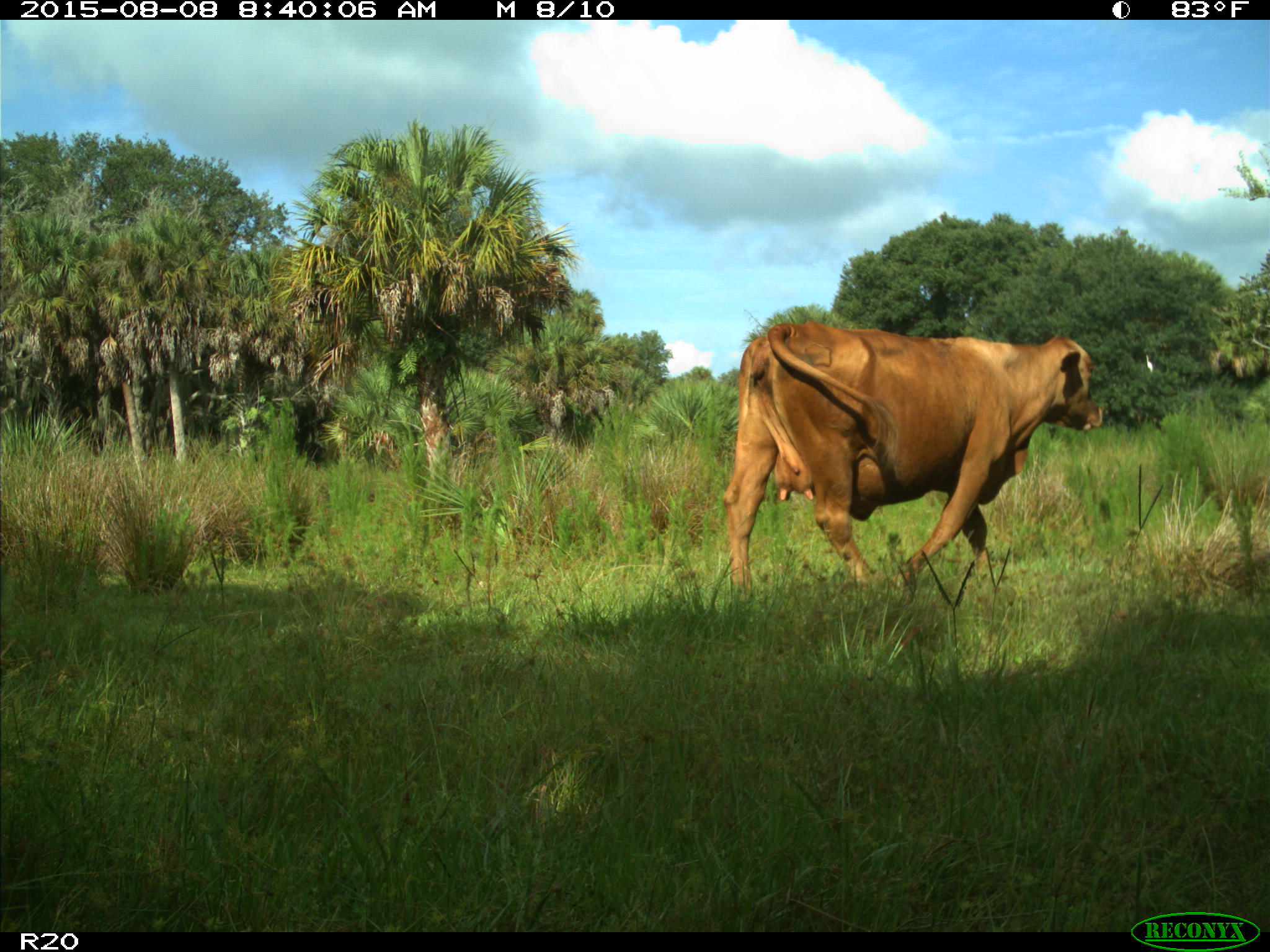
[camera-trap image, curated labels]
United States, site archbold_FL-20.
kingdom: Animalia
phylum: Chordata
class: Mammalia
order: Artiodactyla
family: Bovidae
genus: Bos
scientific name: Bos taurus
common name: domestic cow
Bos taurus (domestic cow).